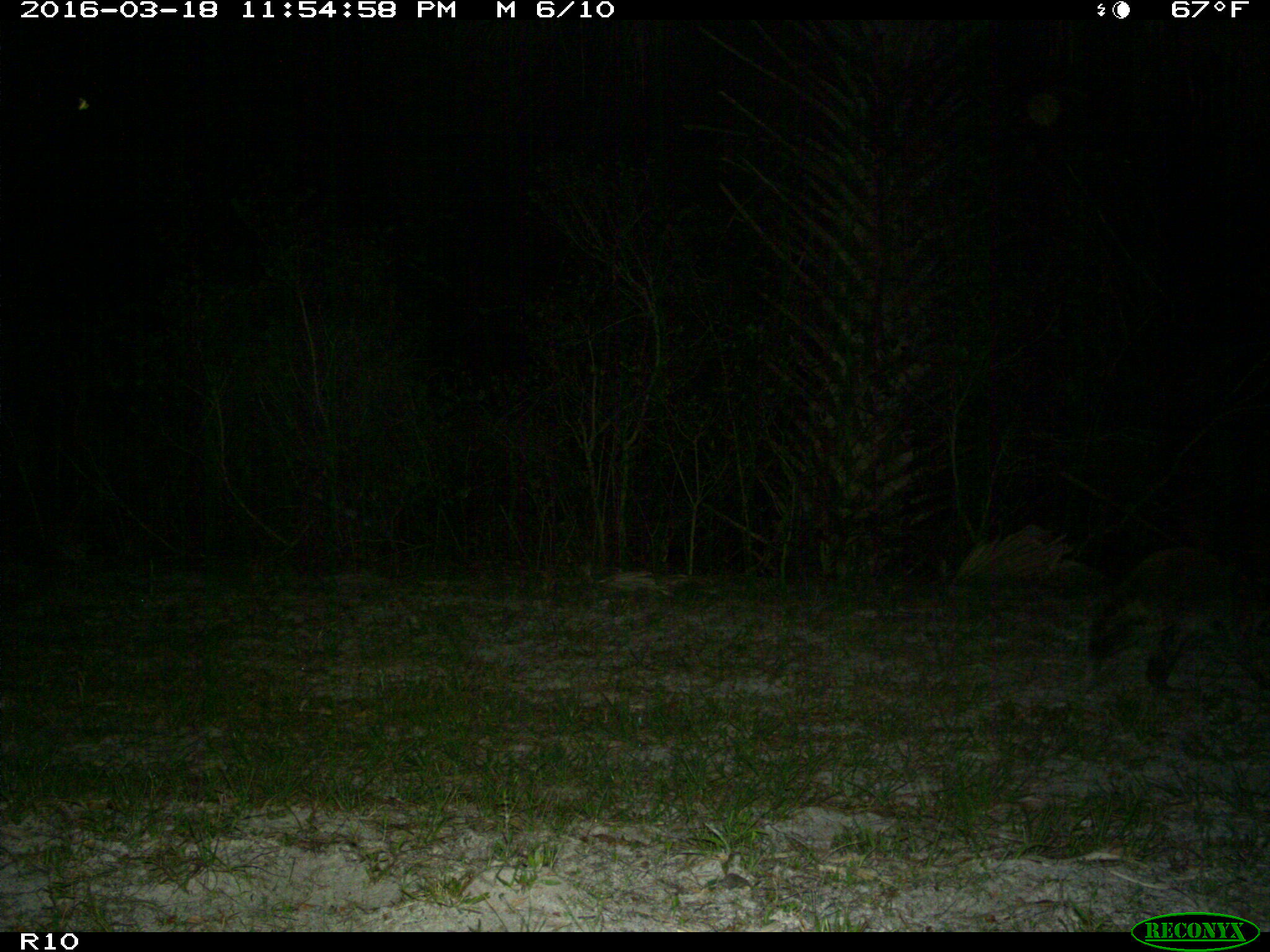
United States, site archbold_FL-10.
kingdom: Animalia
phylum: Chordata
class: Mammalia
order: Carnivora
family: Procyonidae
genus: Procyon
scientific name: Procyon lotor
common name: common raccoon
Procyon lotor (common raccoon).